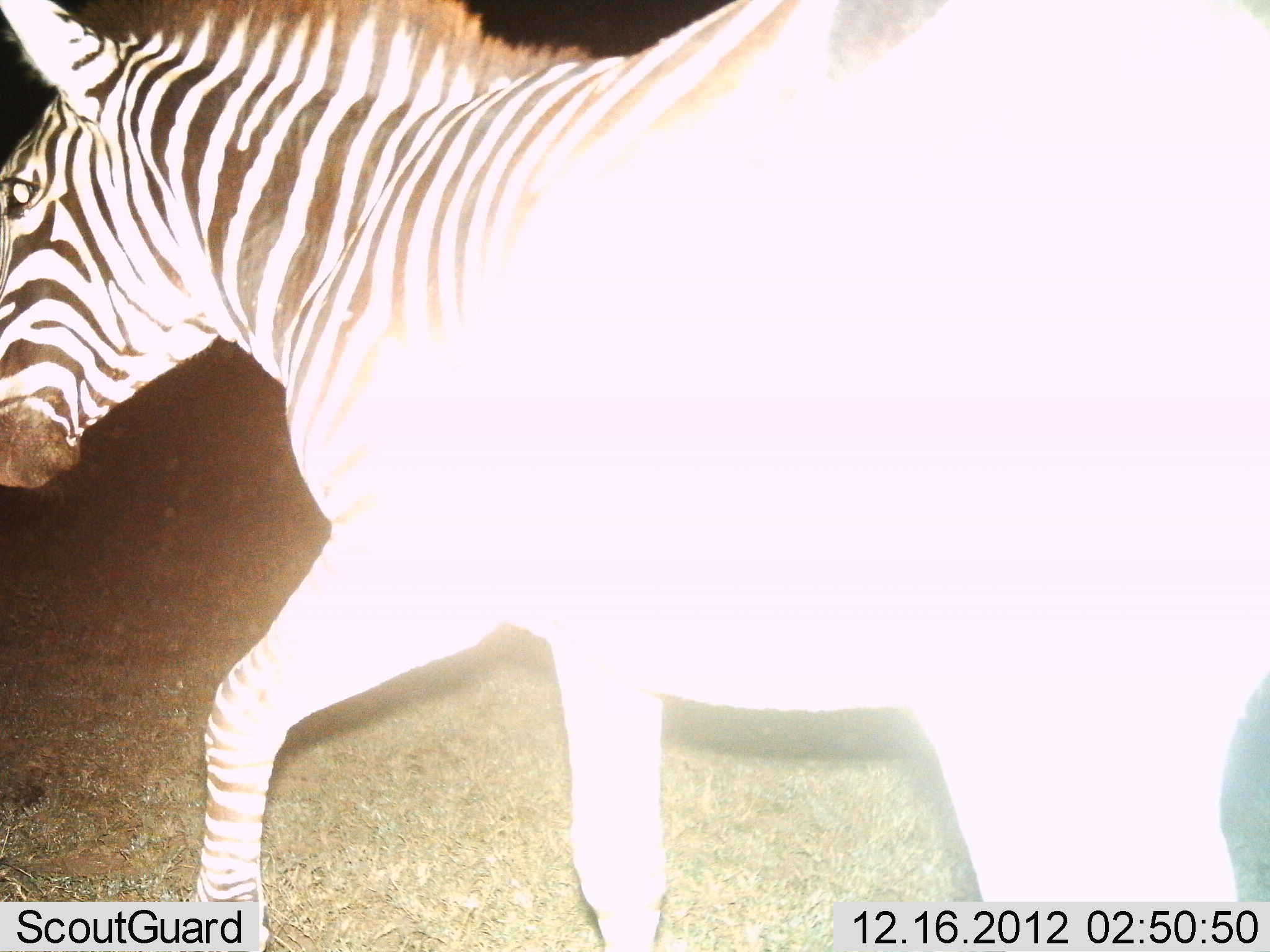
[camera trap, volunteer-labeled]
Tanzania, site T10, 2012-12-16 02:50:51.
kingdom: Animalia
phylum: Chordata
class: Mammalia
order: Perissodactyla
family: Equidae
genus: Equus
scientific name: Equus quagga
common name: plains zebra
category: zebra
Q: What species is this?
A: Zebra (plains zebra) (Equus quagga).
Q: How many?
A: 1.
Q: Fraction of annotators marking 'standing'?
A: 10%.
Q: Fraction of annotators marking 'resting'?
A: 0%.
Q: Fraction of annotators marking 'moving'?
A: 90%.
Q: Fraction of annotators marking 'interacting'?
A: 0%.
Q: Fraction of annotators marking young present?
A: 0%.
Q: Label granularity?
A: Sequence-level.